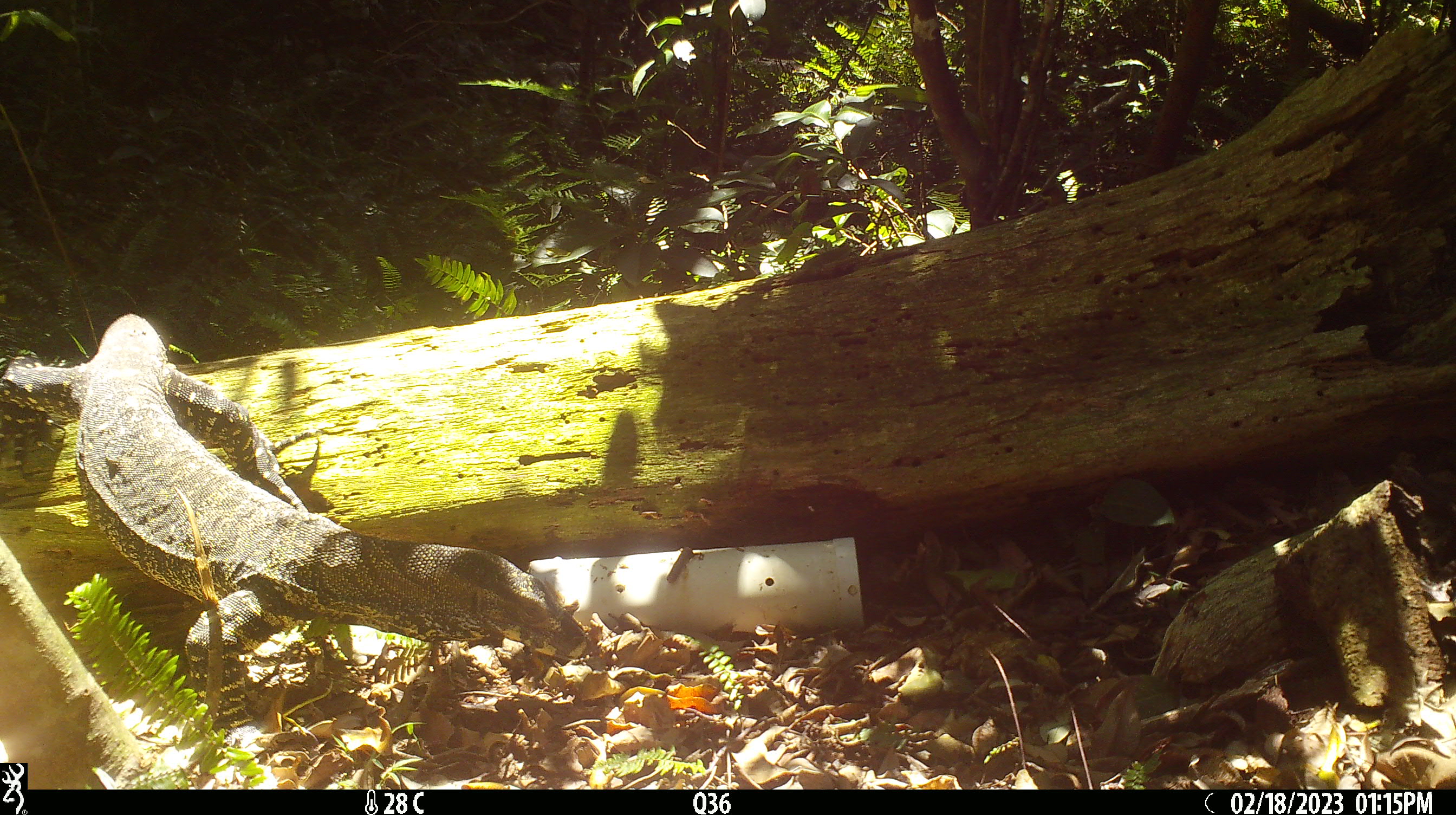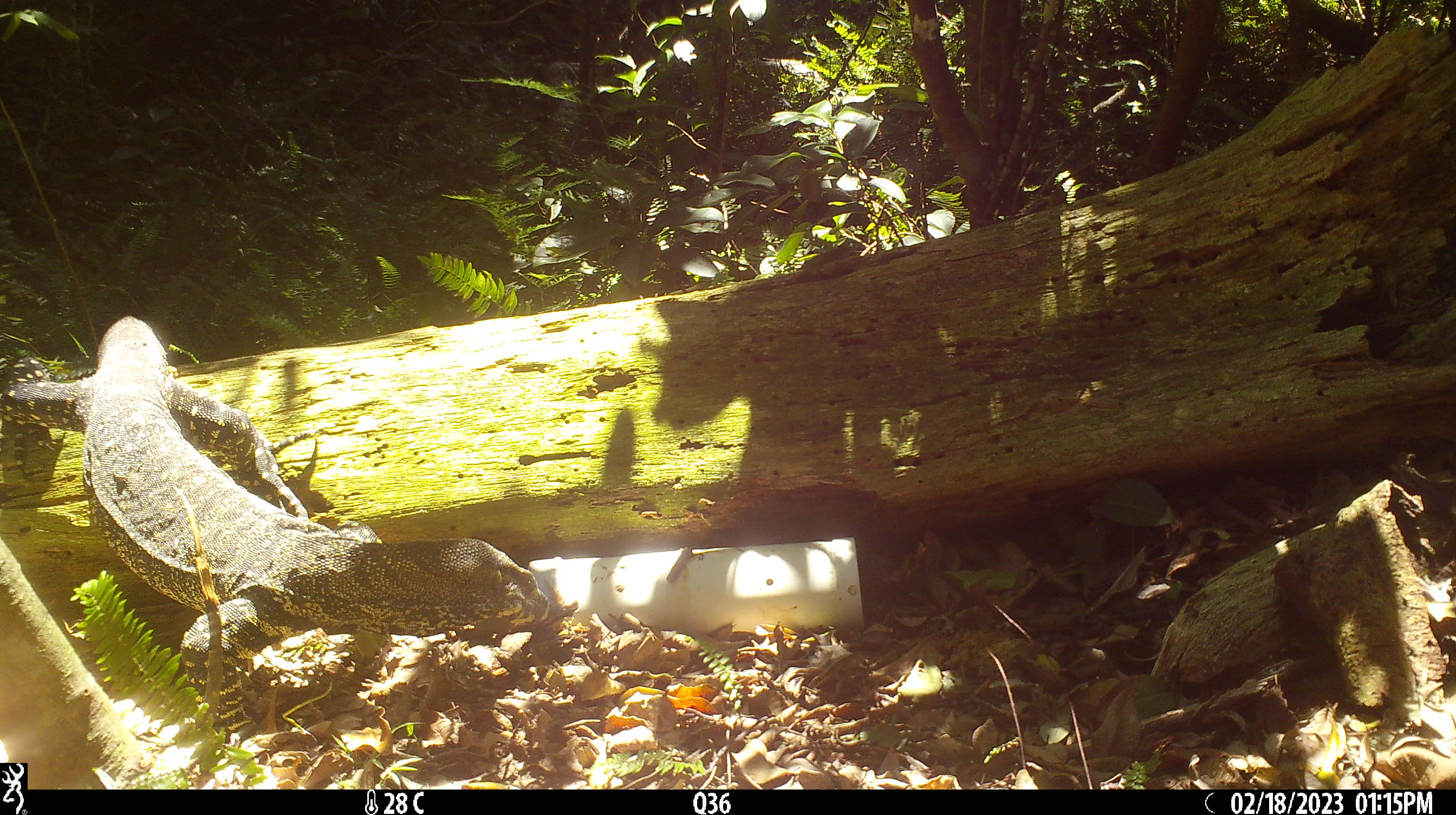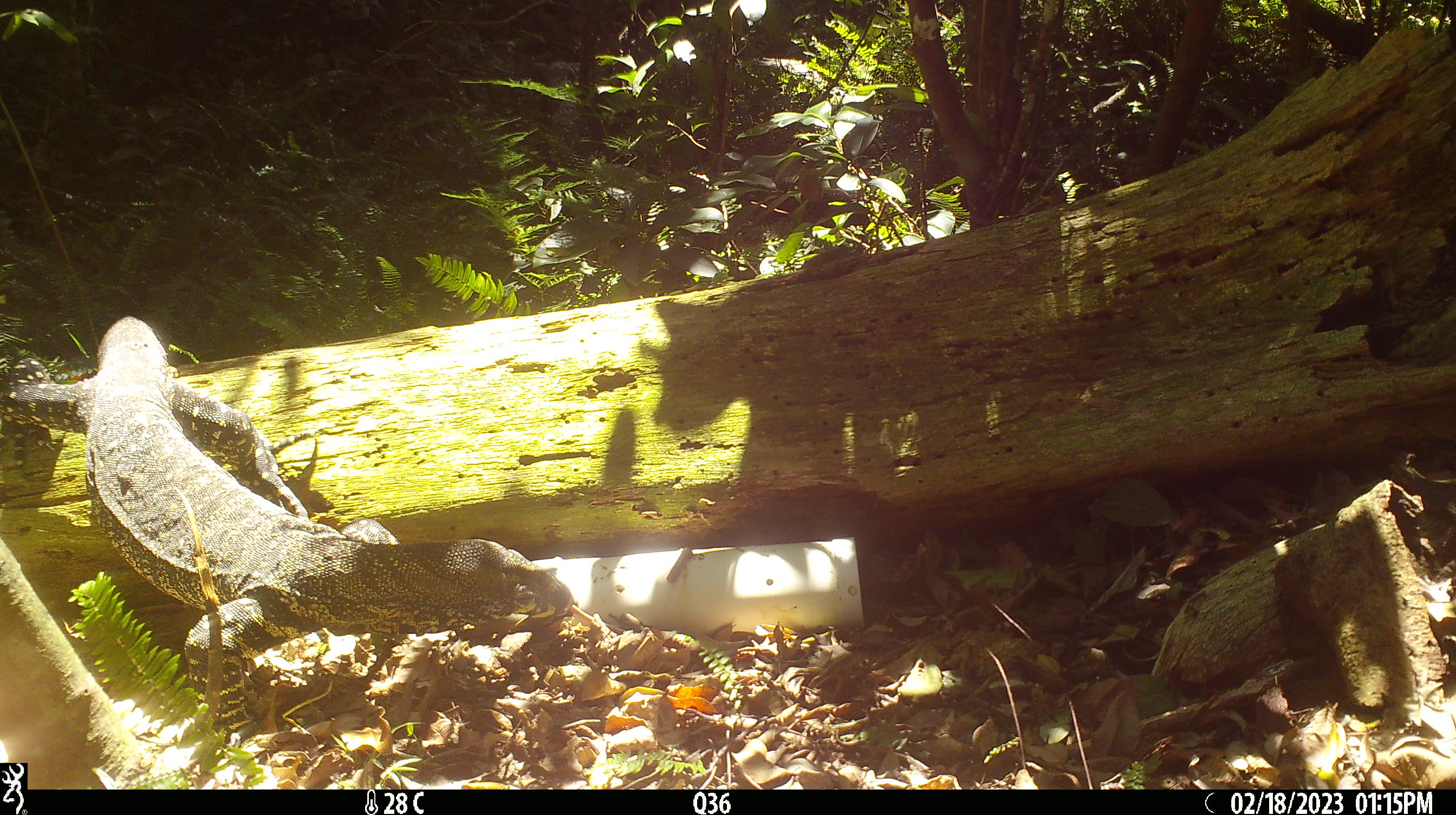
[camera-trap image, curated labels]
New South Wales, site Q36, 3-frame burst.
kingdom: Animalia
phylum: Chordata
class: Reptilia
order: Squamata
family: Varanidae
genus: Varanus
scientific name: Varanus varius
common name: lace monitor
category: goanna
Goanna (lace monitor) (Varanus varius).